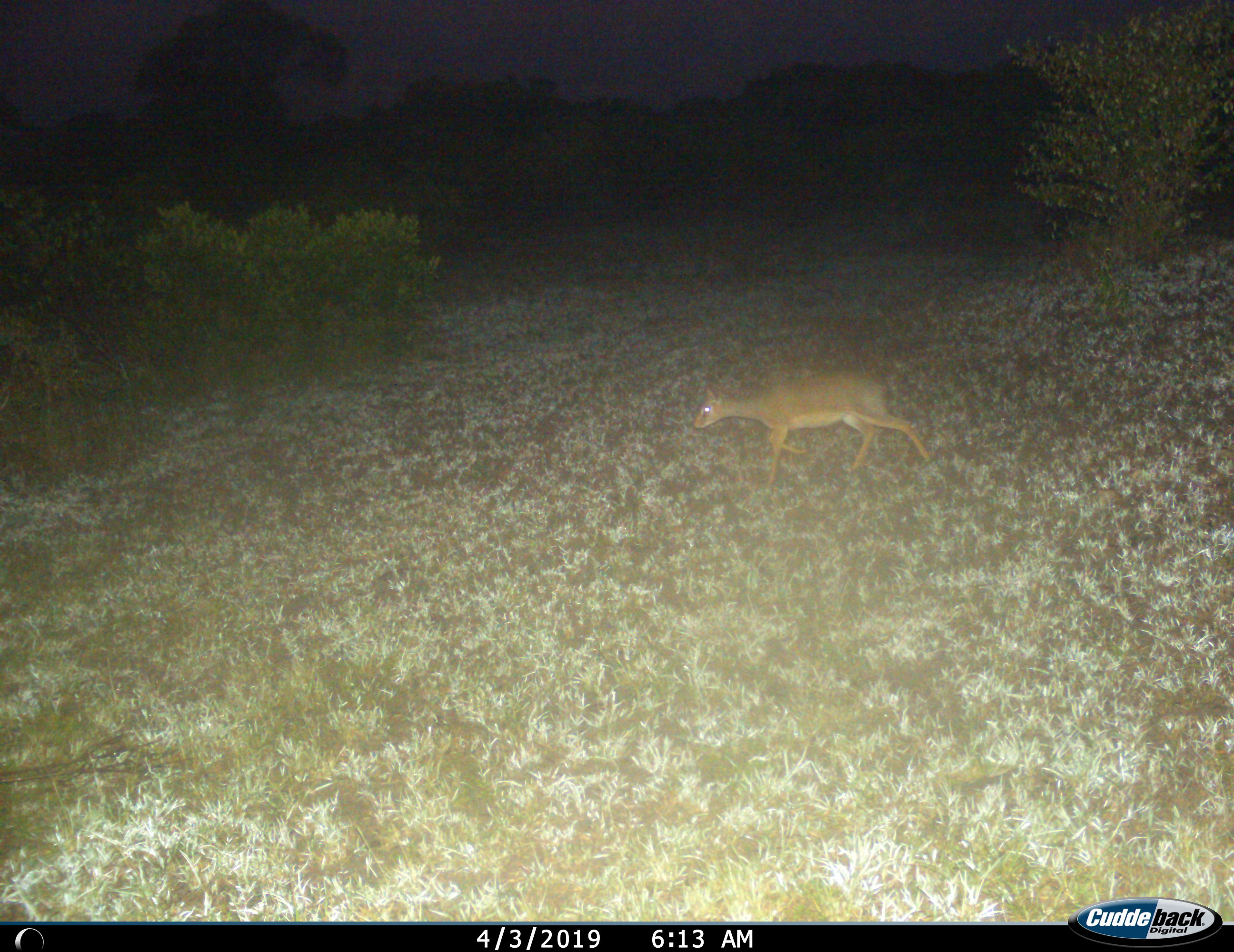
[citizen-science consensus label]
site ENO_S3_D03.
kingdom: Animalia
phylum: Chordata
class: Mammalia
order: Artiodactyla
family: Bovidae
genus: Madoqua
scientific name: Madoqua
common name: dik-dik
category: dikdik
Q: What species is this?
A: Dikdik (dik-dik) (Madoqua).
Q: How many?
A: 1.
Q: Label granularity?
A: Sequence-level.